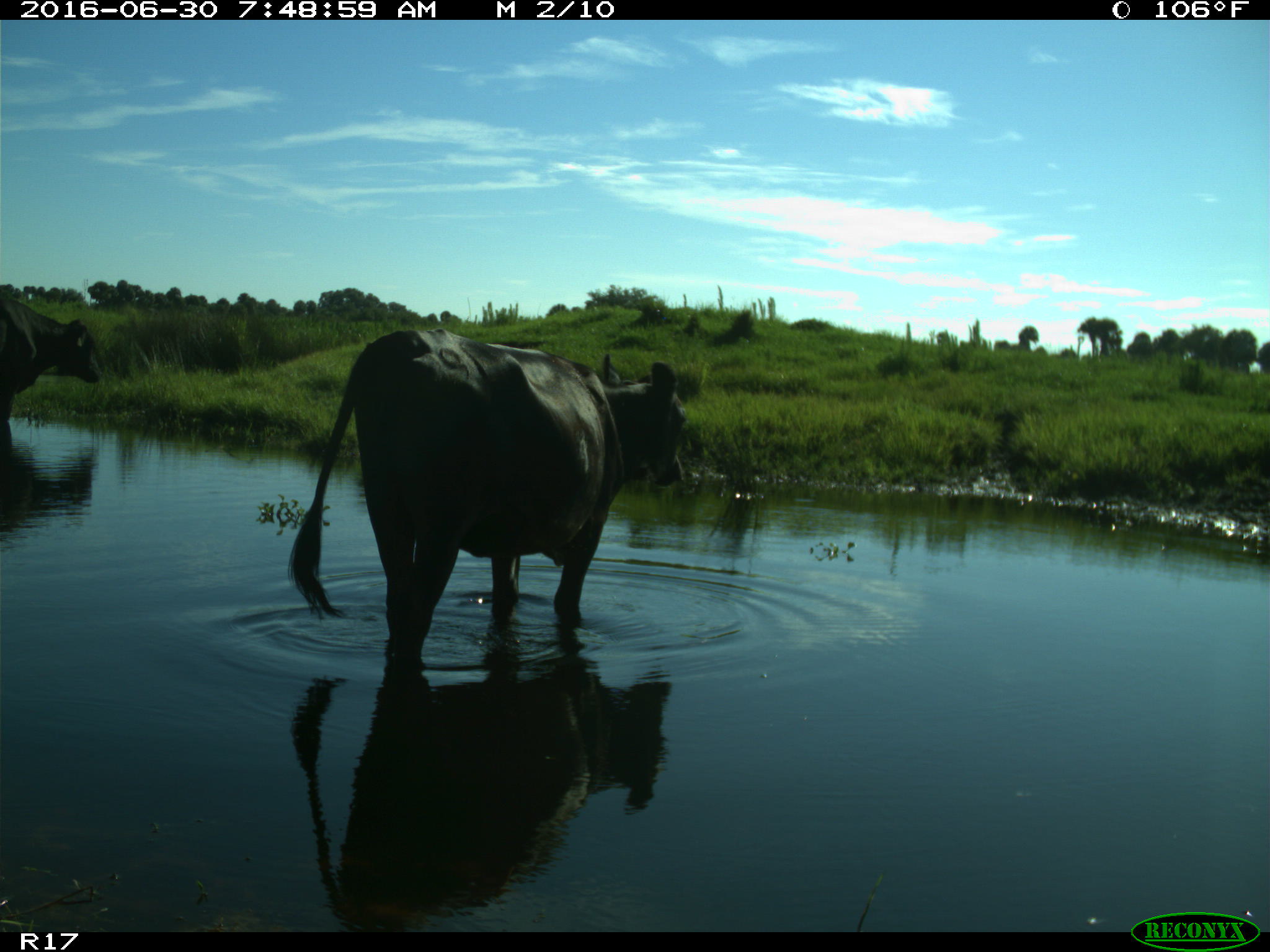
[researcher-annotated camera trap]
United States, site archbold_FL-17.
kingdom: Animalia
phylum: Chordata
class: Mammalia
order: Artiodactyla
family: Bovidae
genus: Bos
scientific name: Bos taurus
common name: domestic cow